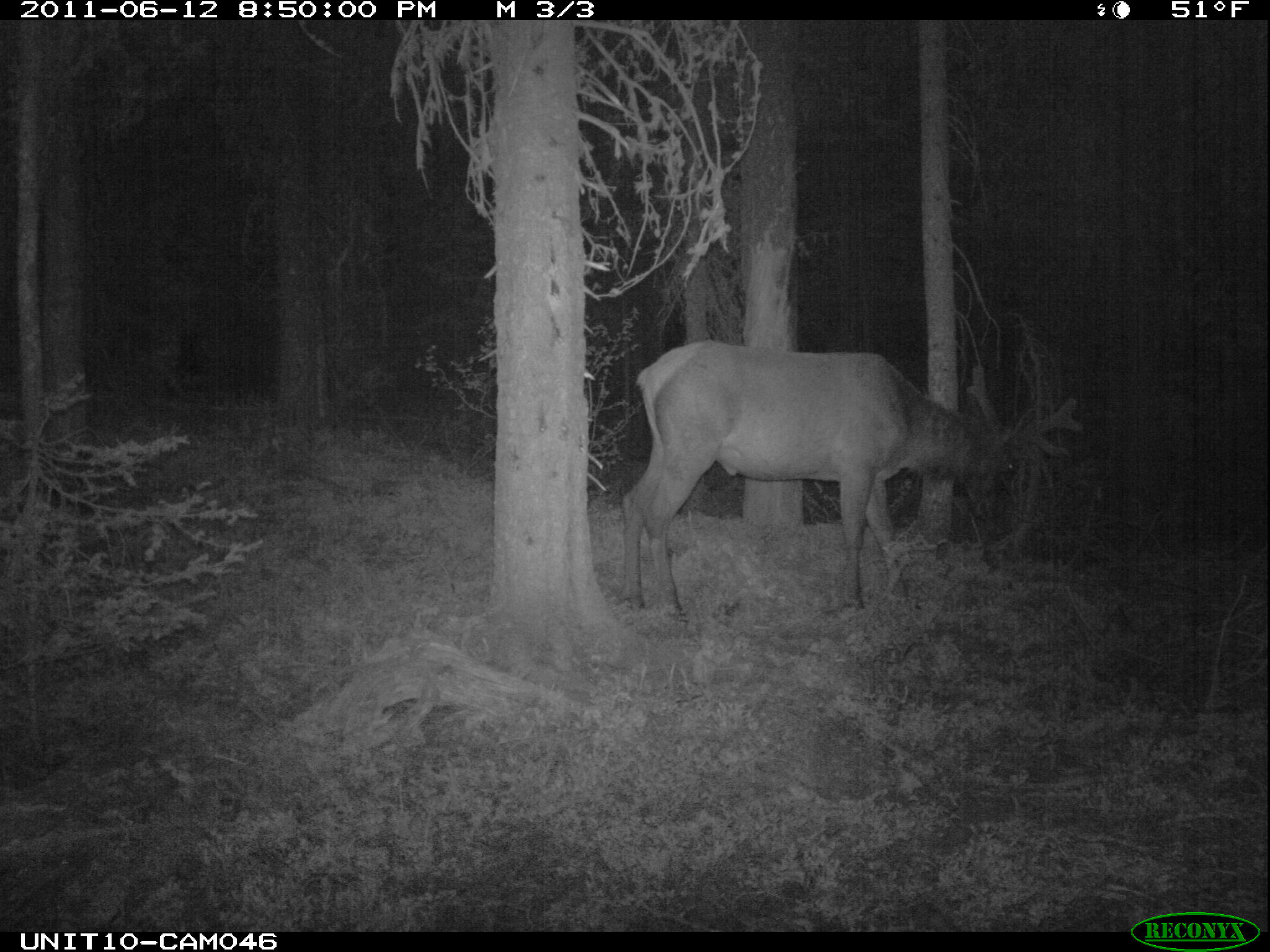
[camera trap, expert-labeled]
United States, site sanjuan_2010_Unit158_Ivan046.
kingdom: Animalia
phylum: Chordata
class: Mammalia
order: Artiodactyla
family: Cervidae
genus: Cervus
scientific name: Cervus elaphus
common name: red deer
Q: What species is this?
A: Cervus elaphus (red deer).